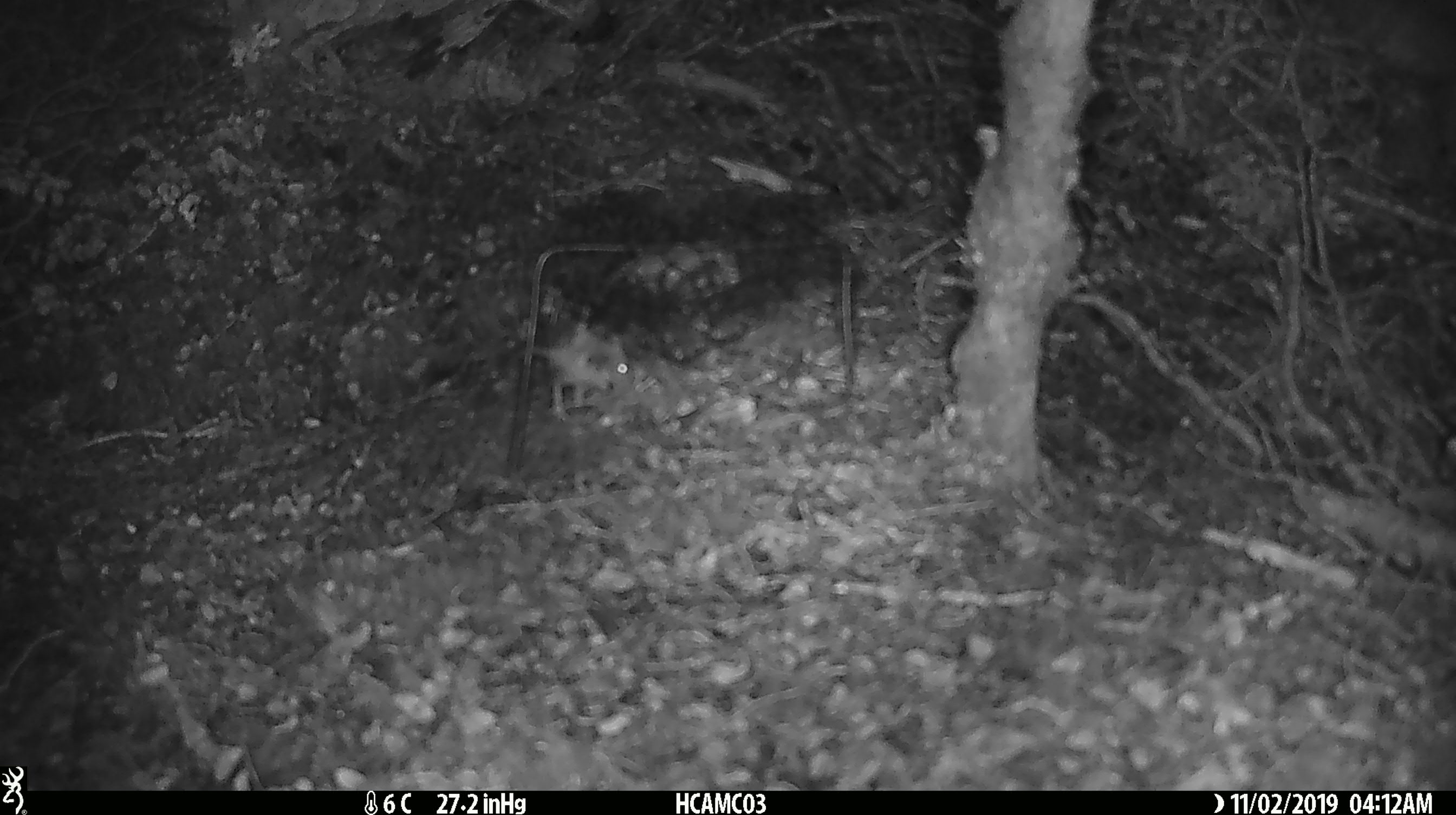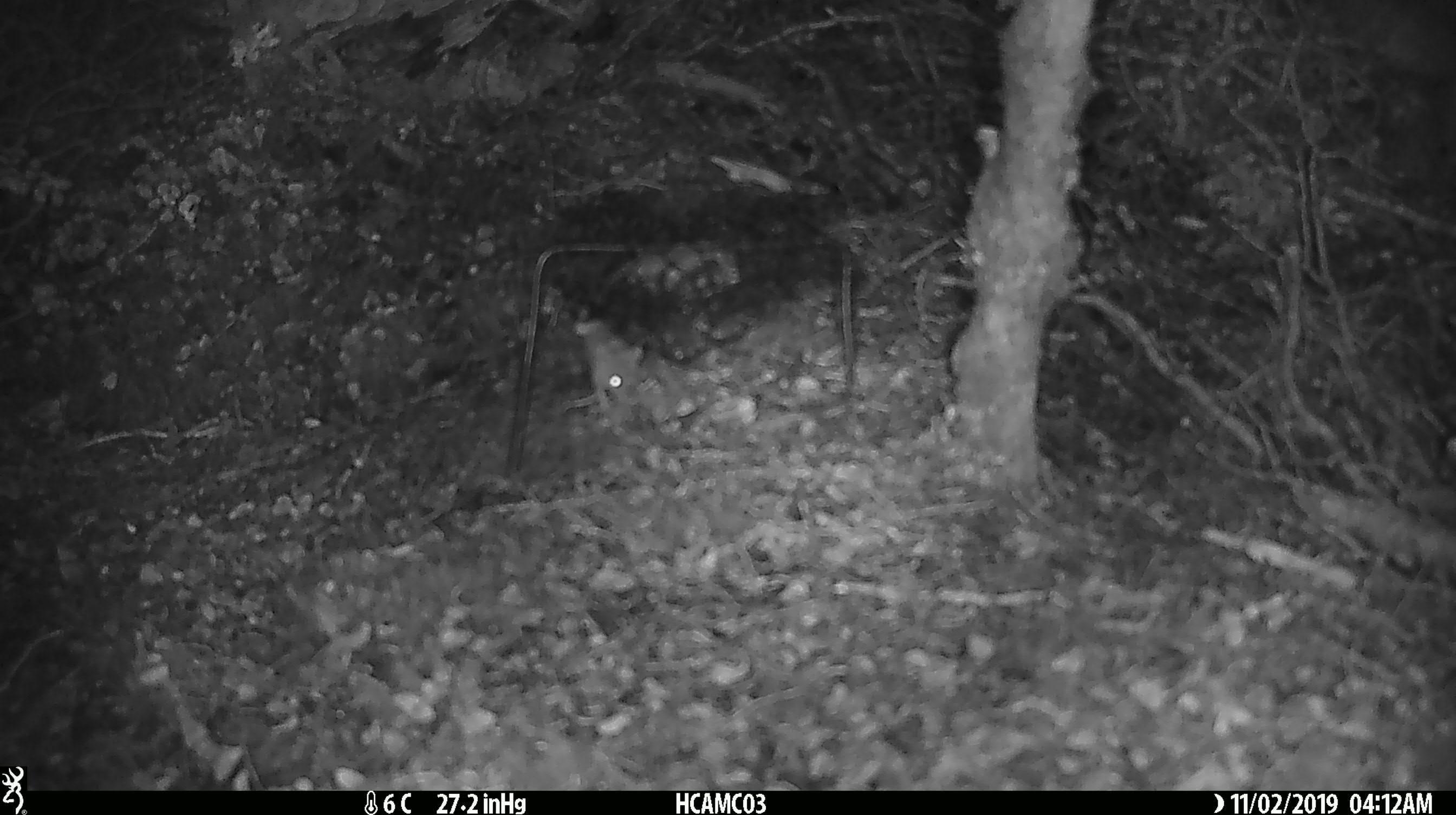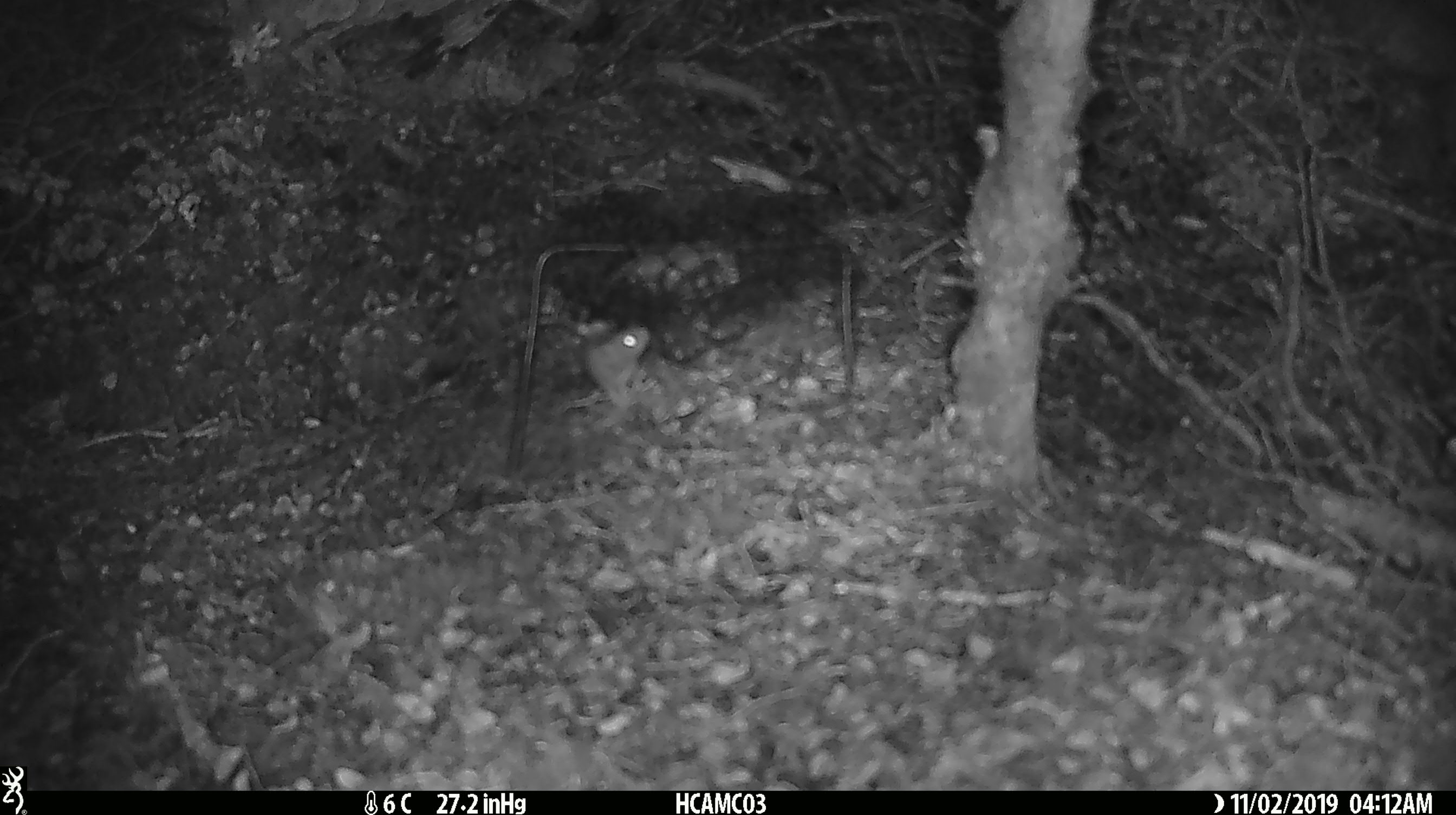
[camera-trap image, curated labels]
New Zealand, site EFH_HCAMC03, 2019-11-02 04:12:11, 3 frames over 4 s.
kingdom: Animalia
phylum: Chordata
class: Mammalia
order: Rodentia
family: Muridae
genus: Mus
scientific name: Mus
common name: mouse